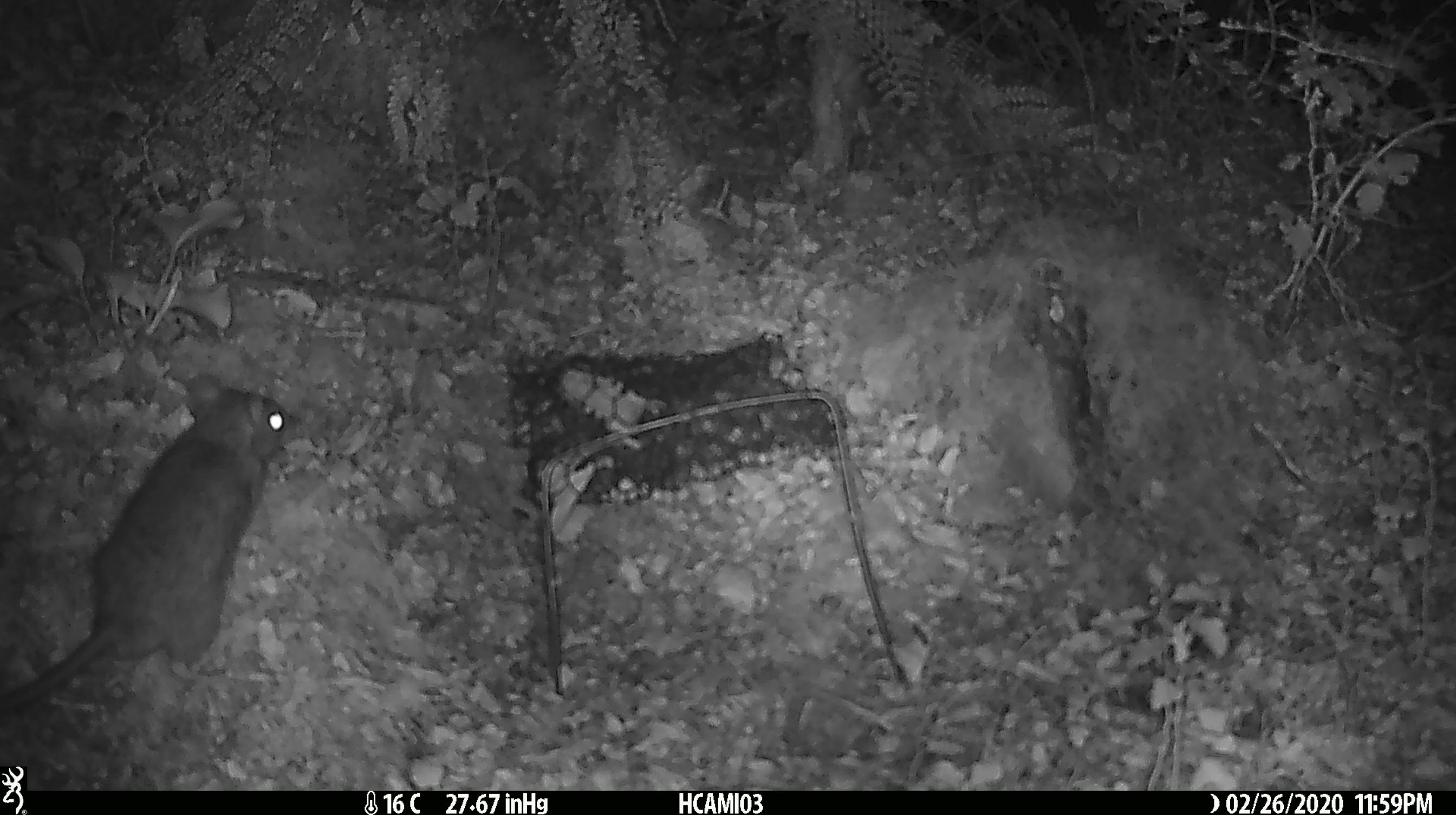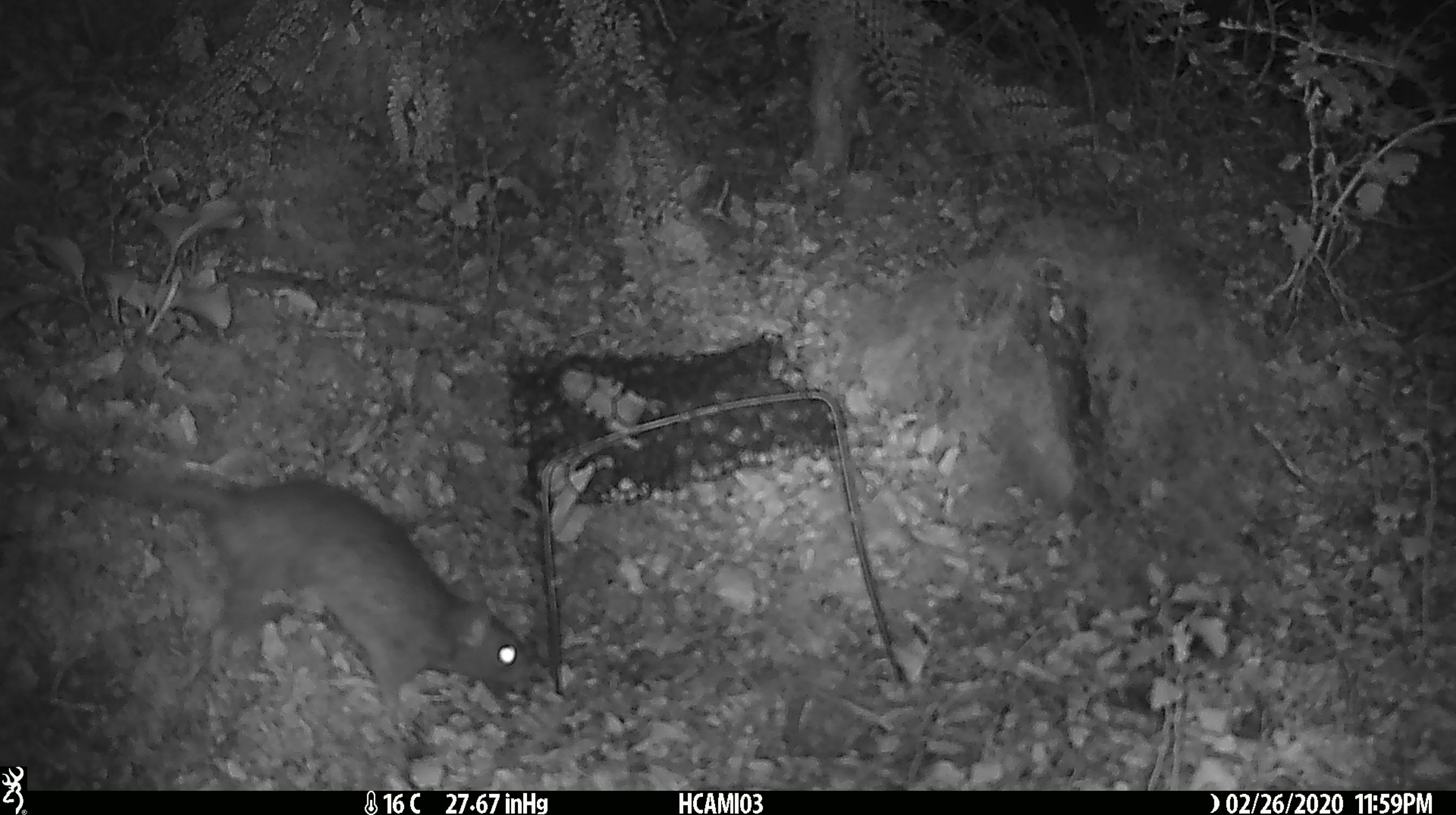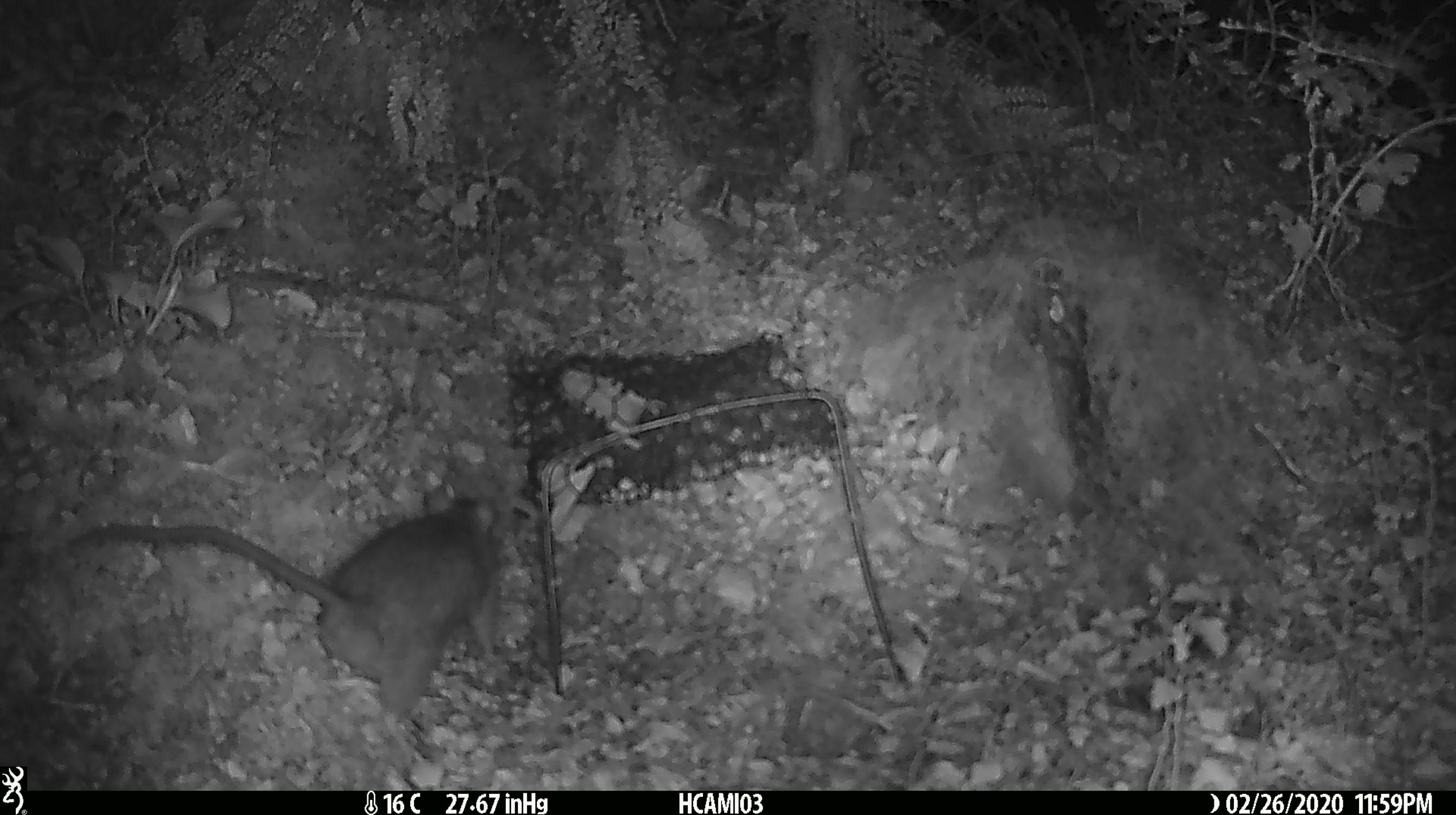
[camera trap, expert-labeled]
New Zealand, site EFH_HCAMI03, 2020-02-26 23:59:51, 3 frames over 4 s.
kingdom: Animalia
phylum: Chordata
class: Mammalia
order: Rodentia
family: Muridae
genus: Mus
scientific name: Mus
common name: mouse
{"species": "mouse (Mus)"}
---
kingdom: Animalia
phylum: Chordata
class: Mammalia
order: Rodentia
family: Muridae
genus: Rattus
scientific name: Rattus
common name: rat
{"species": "rat (Rattus)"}